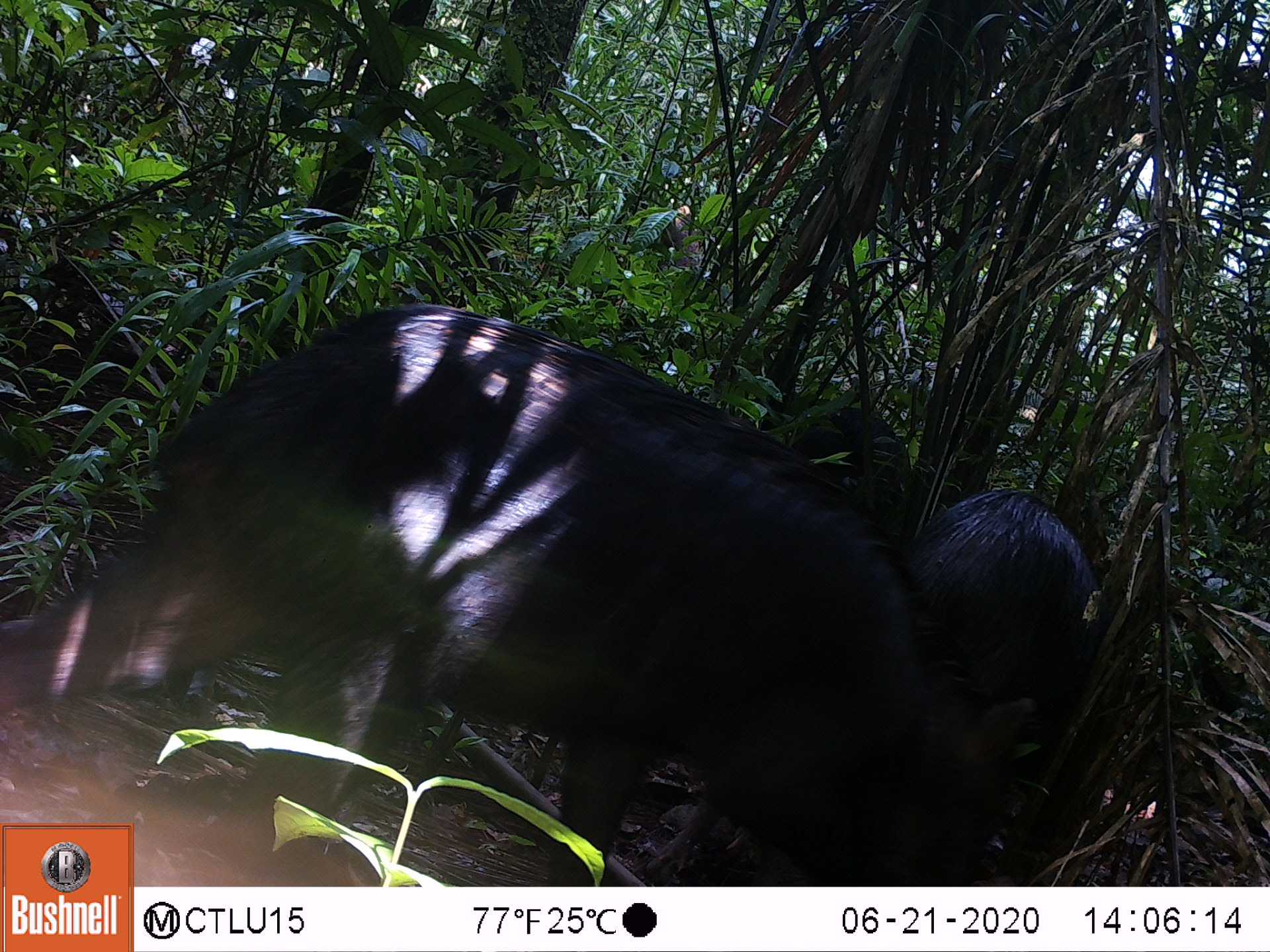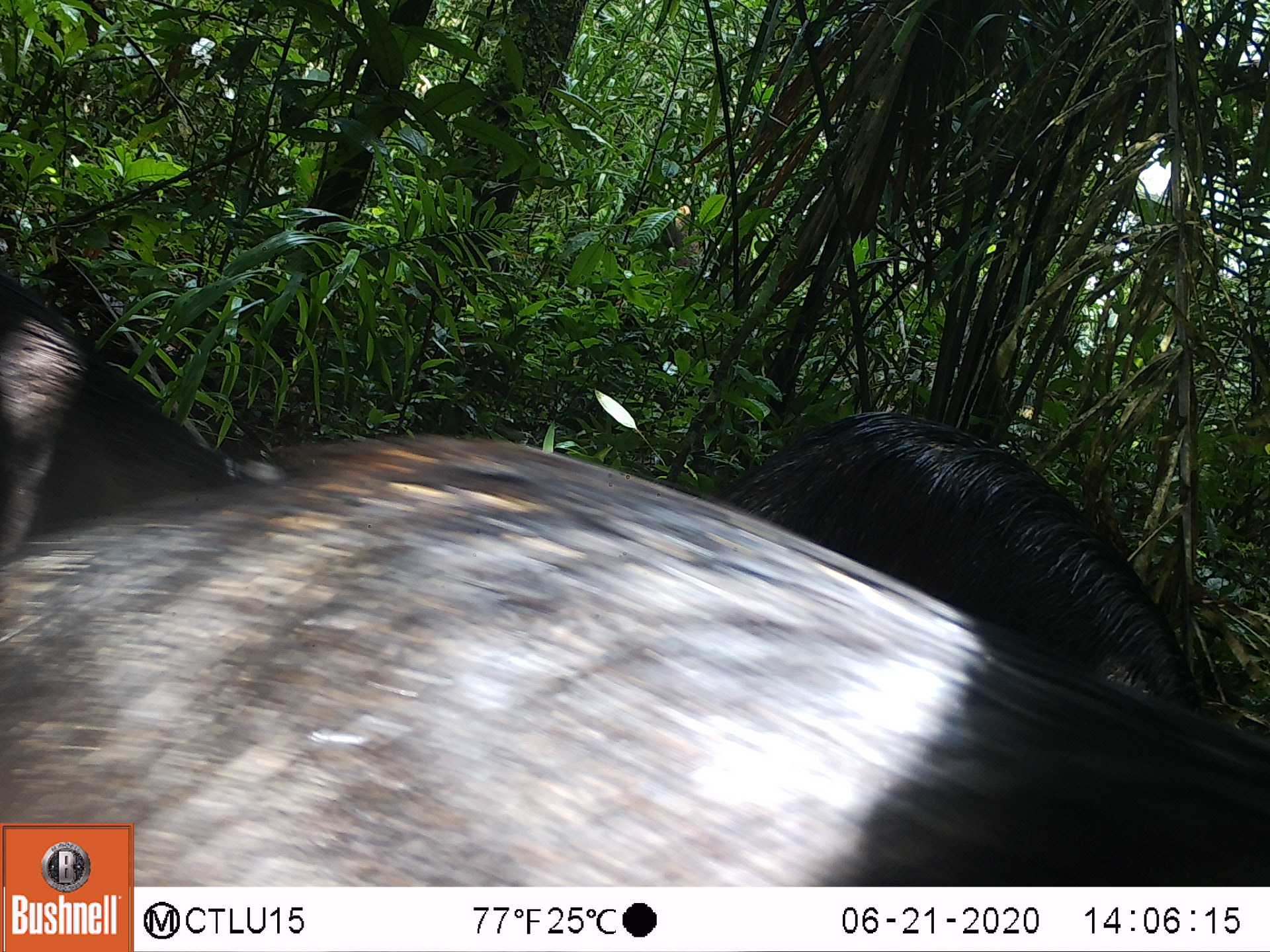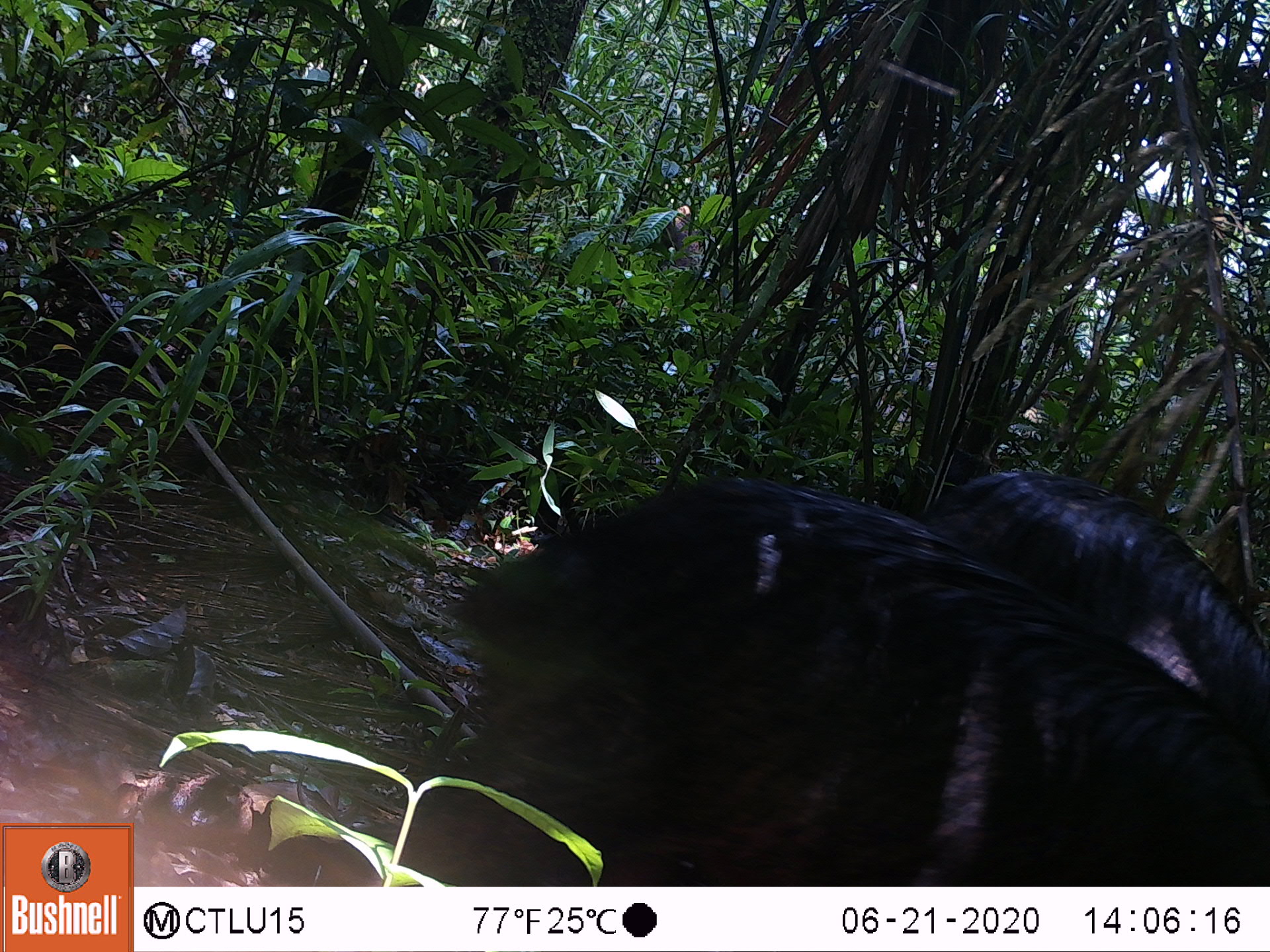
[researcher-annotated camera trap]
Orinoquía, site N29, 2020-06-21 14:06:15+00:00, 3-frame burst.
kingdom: Animalia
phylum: Chordata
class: Mammalia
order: Artiodactyla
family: Tayassuidae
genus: Pecari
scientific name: Pecari tajacu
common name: collared peccary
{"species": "collared peccary (Pecari tajacu)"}